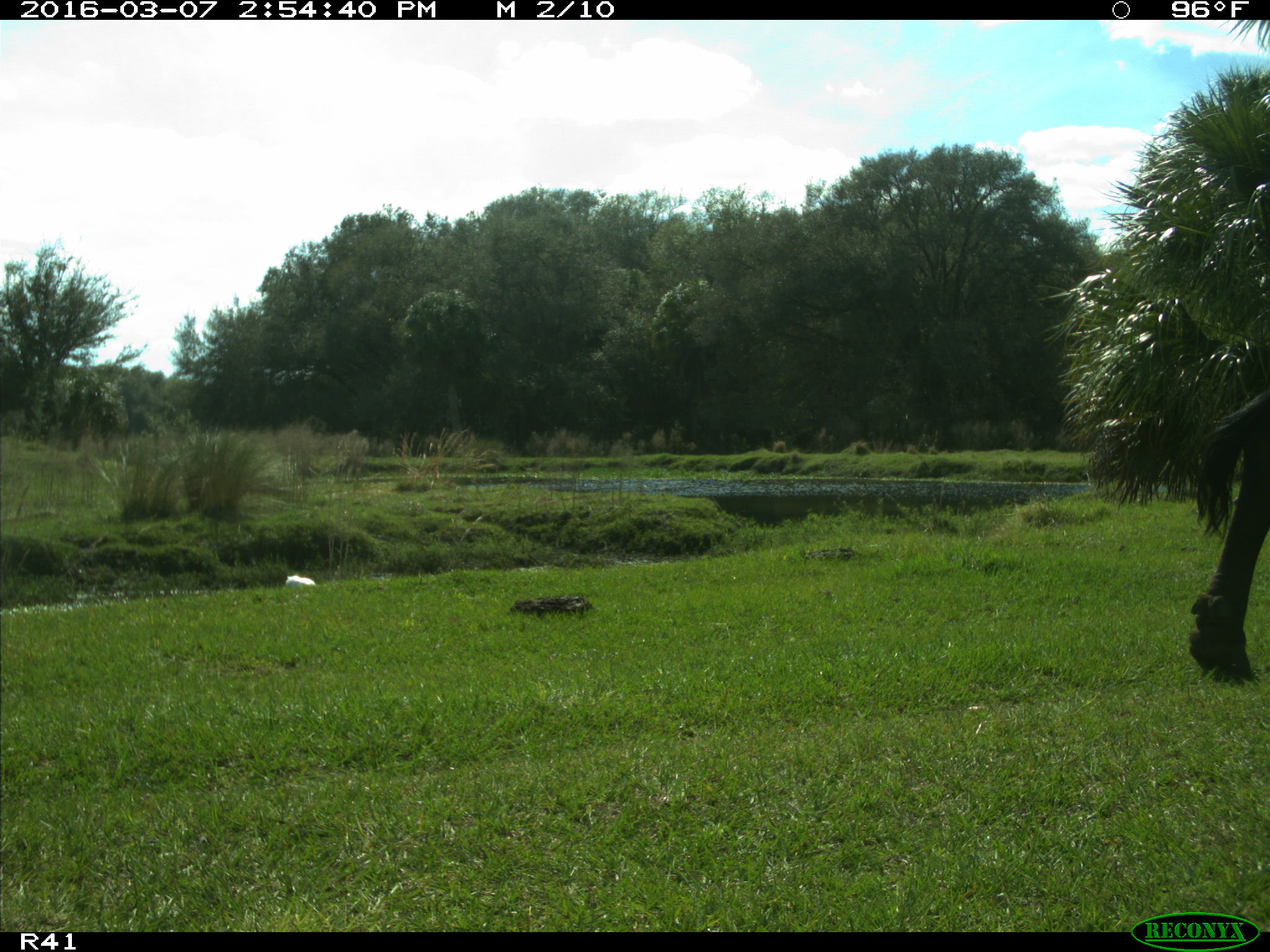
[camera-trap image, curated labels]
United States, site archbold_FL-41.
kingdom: Animalia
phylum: Chordata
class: Mammalia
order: Artiodactyla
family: Bovidae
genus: Bos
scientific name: Bos taurus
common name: domestic cow